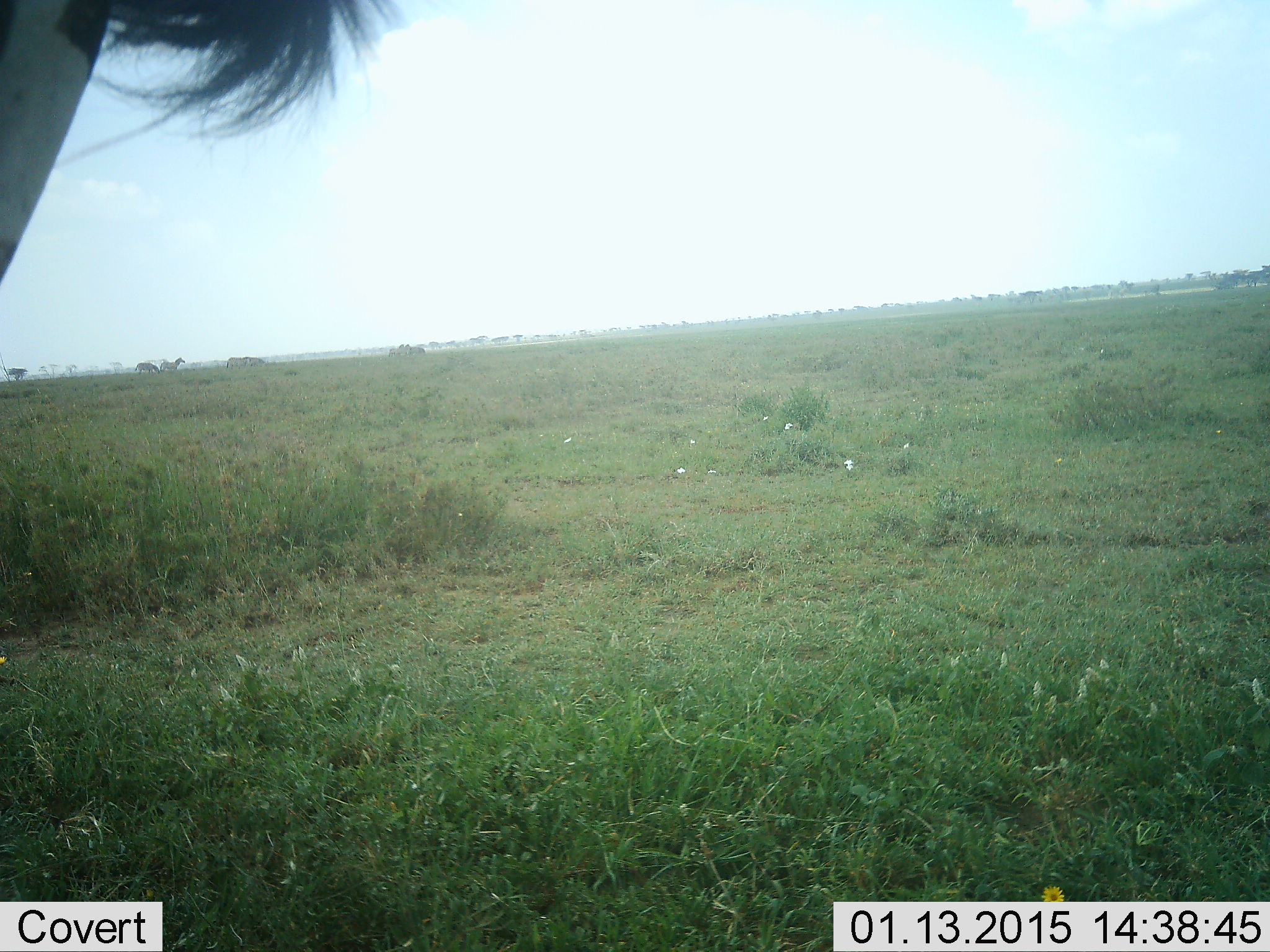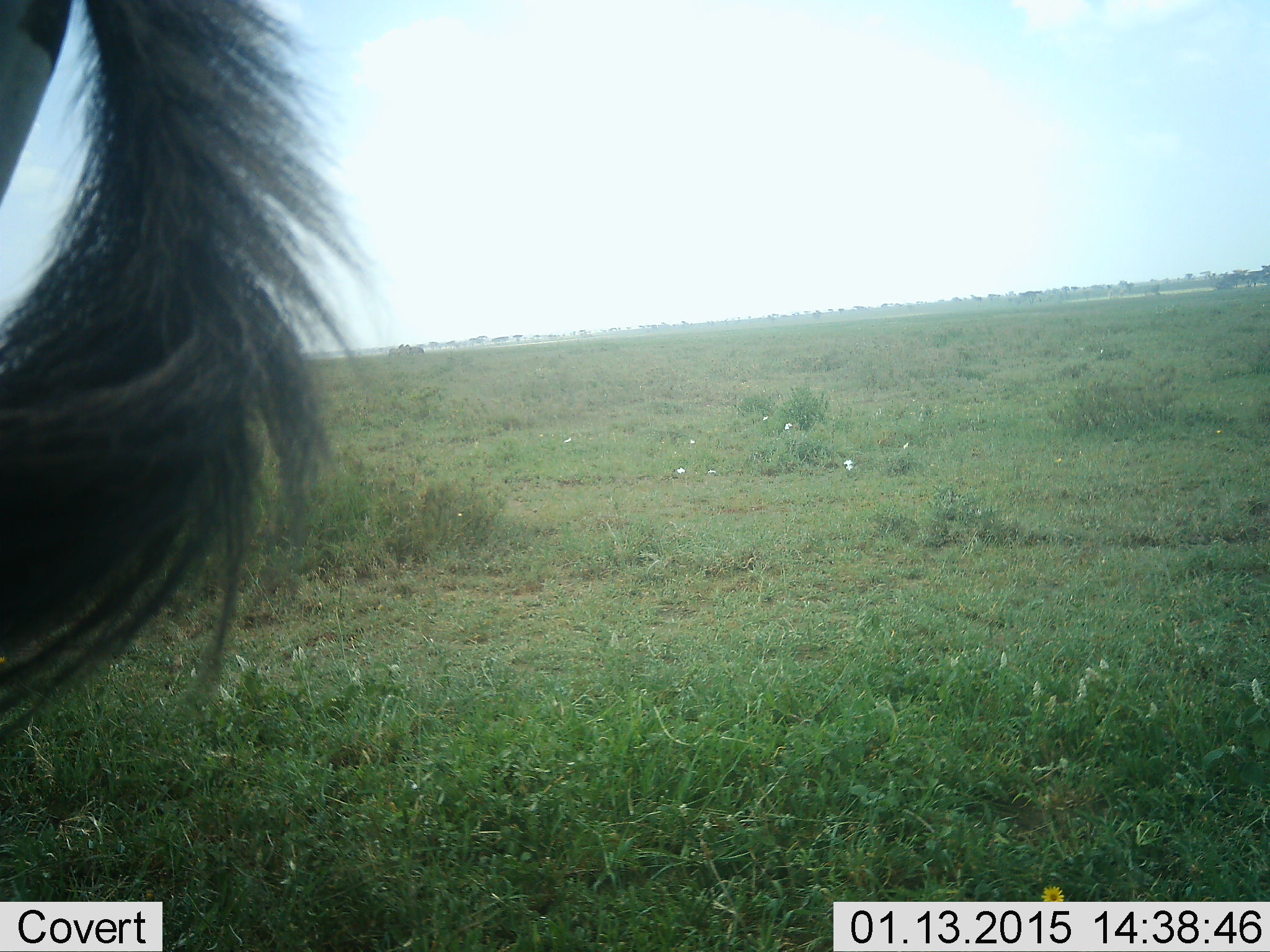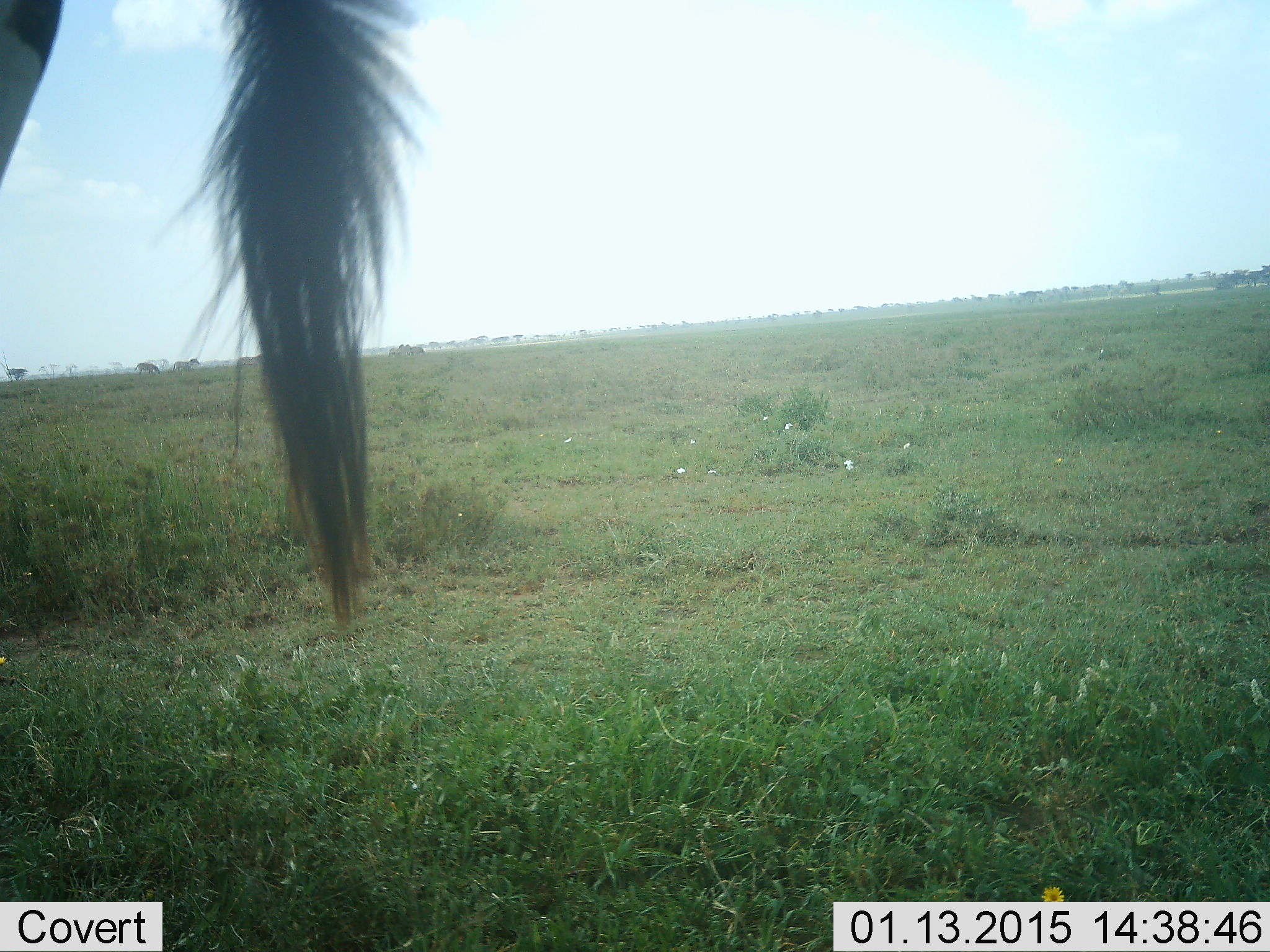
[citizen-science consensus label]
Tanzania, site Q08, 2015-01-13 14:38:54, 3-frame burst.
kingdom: Animalia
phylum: Chordata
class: Mammalia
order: Perissodactyla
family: Equidae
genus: Equus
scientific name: Equus quagga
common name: plains zebra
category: zebra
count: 1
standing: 100%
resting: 0%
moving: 0%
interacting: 0%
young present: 0%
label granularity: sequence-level